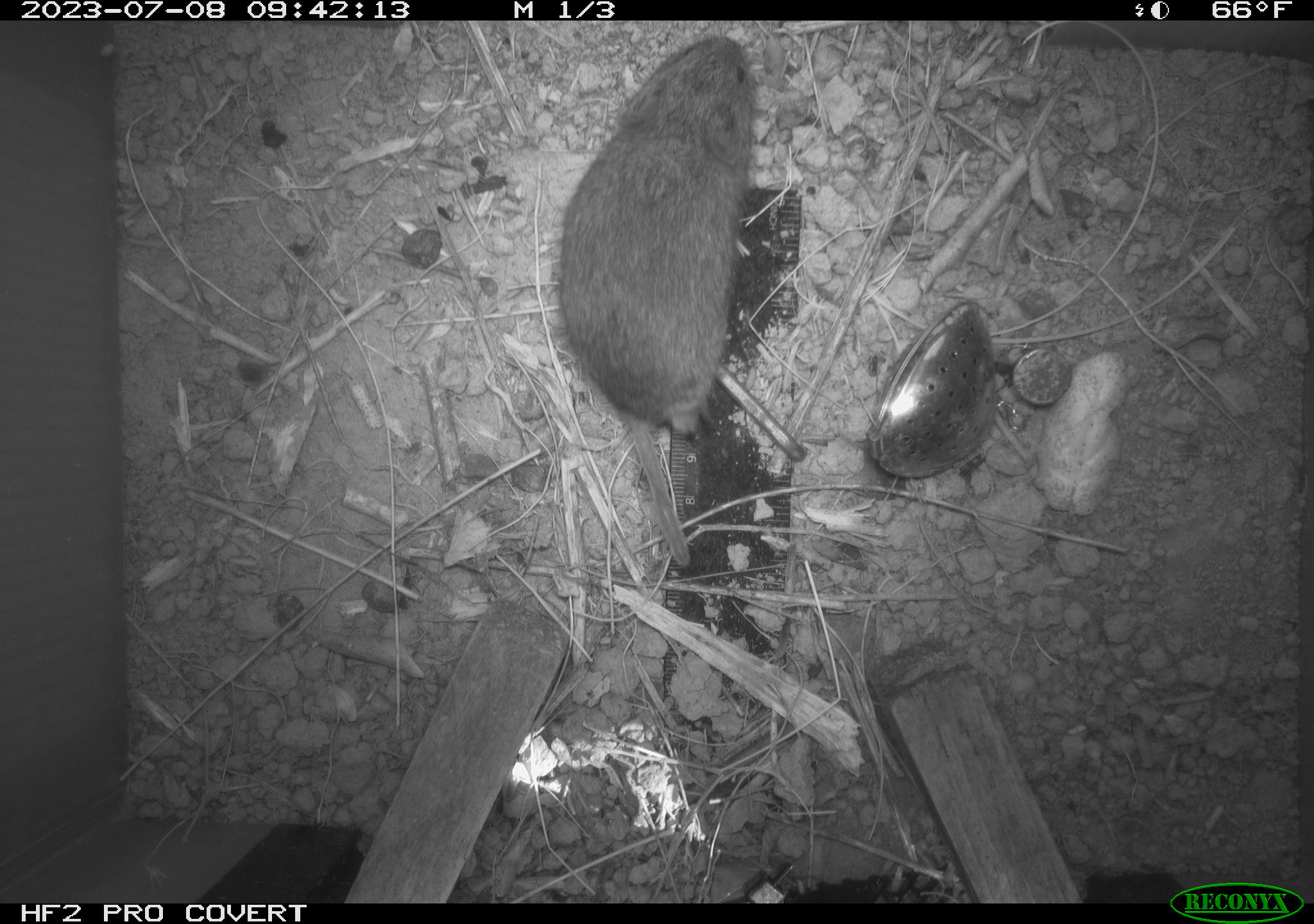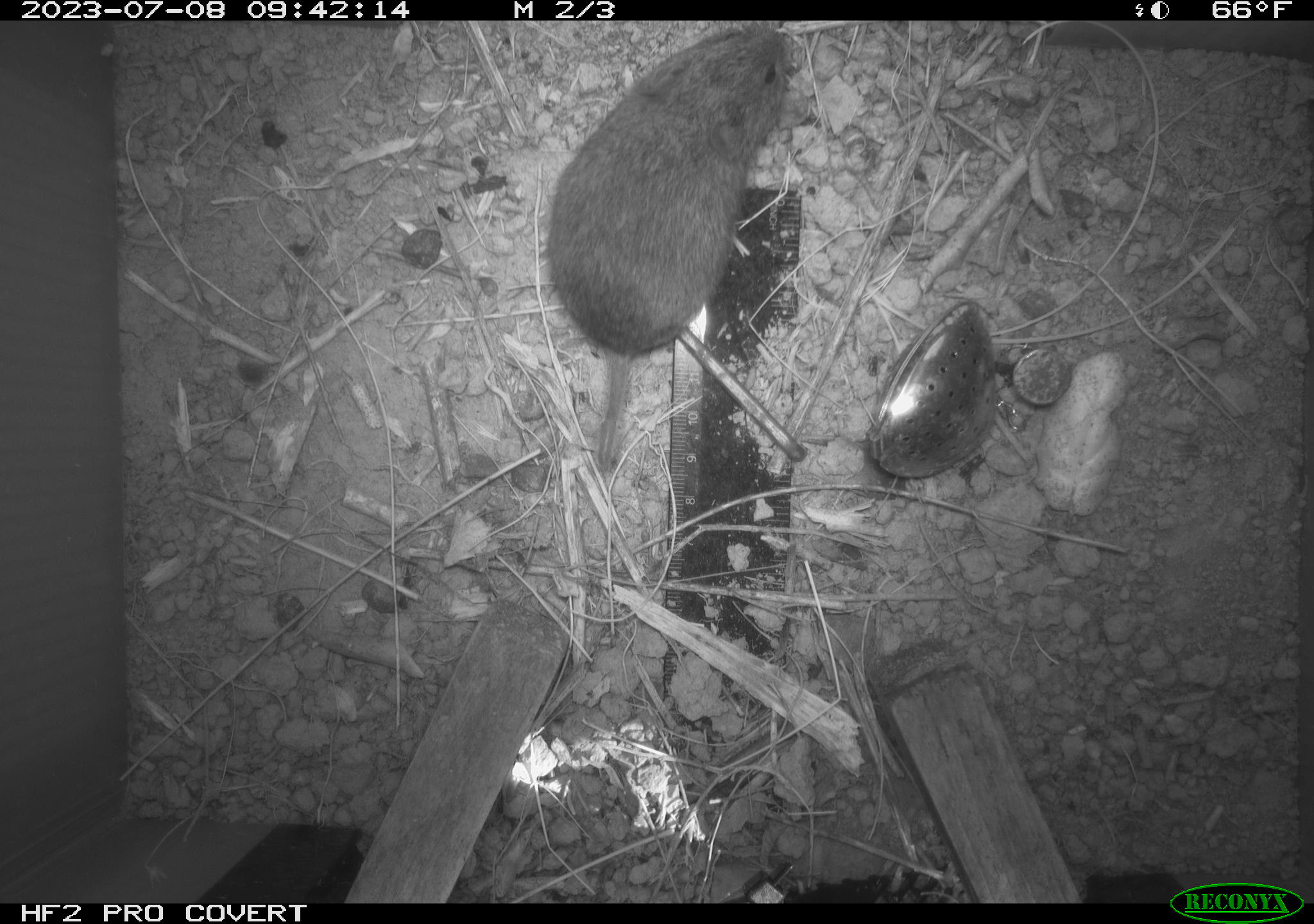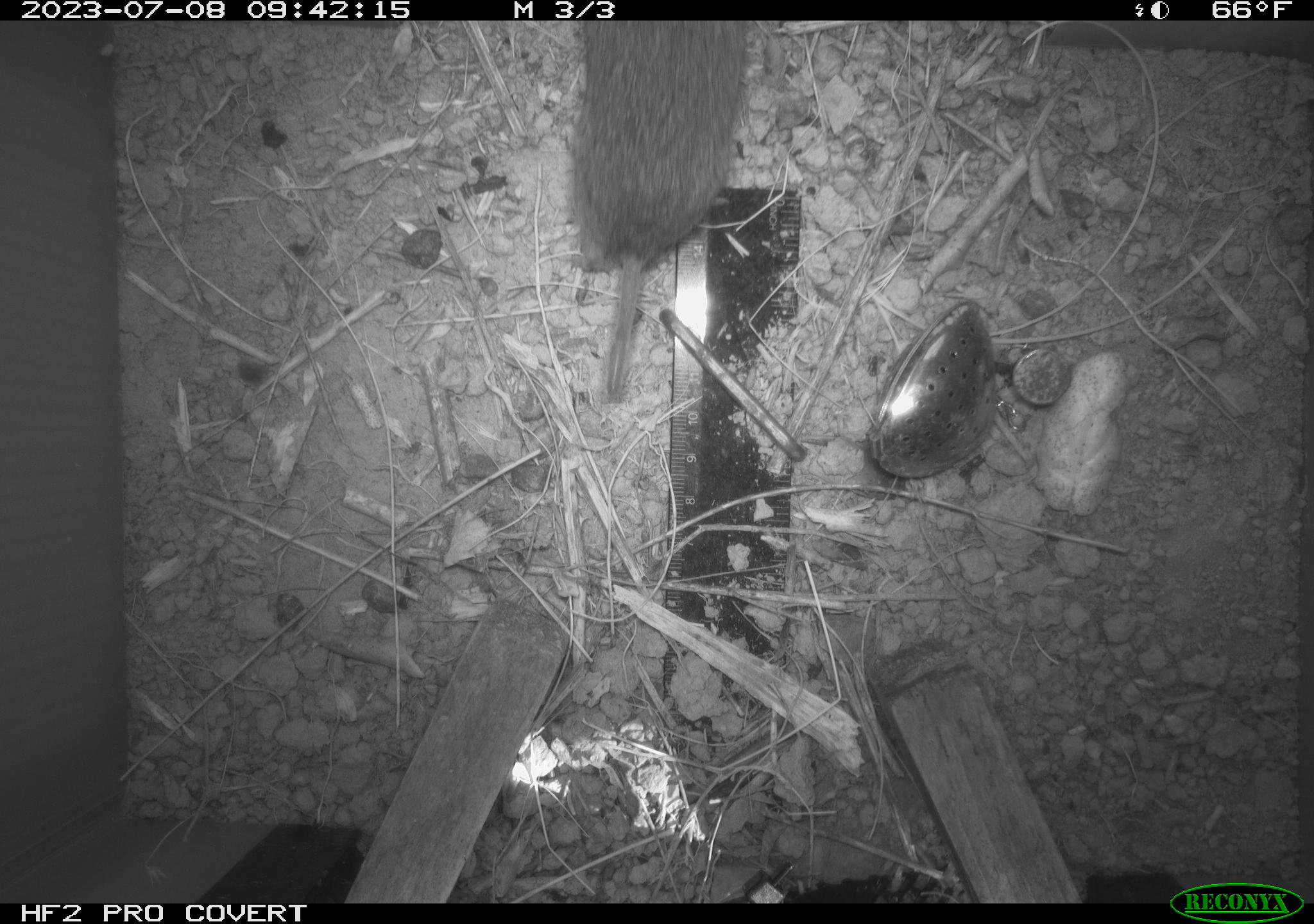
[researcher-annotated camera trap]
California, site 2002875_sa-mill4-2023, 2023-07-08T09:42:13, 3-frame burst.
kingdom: Animalia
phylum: Chordata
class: Mammalia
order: Rodentia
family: Cricetidae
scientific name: Arvicolinae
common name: voles, lemmings, and muskrats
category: arvicolinae subfamily